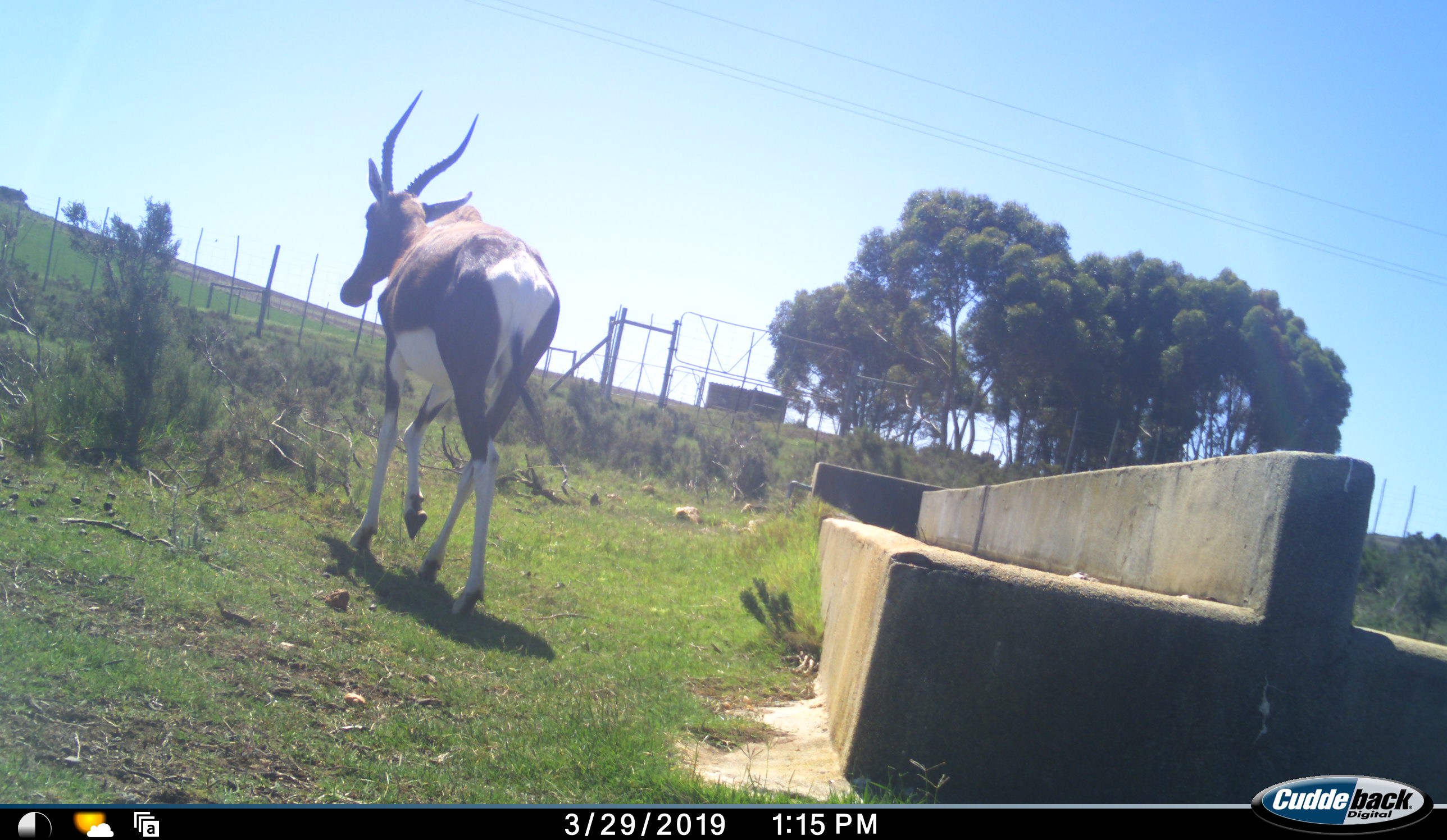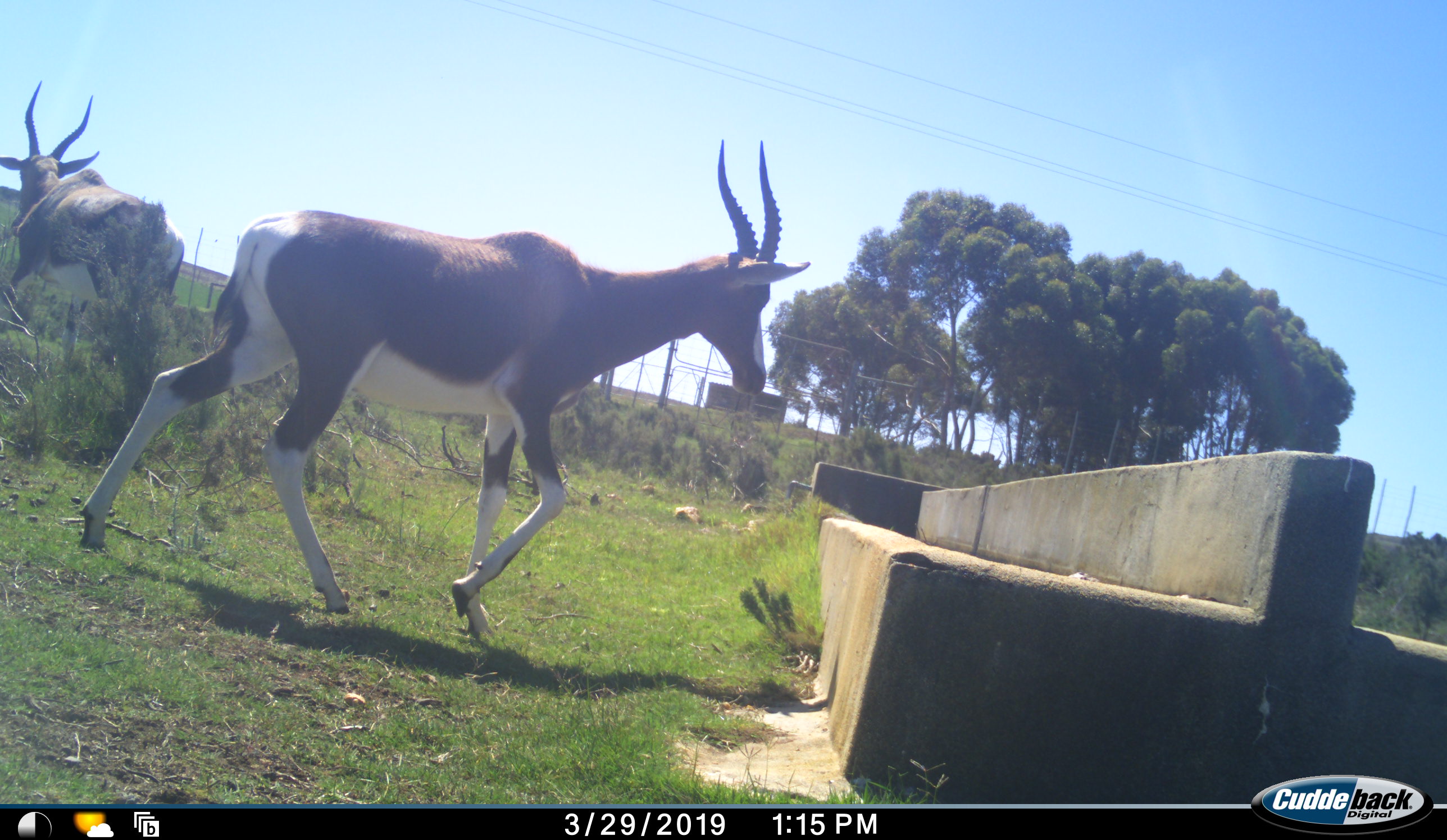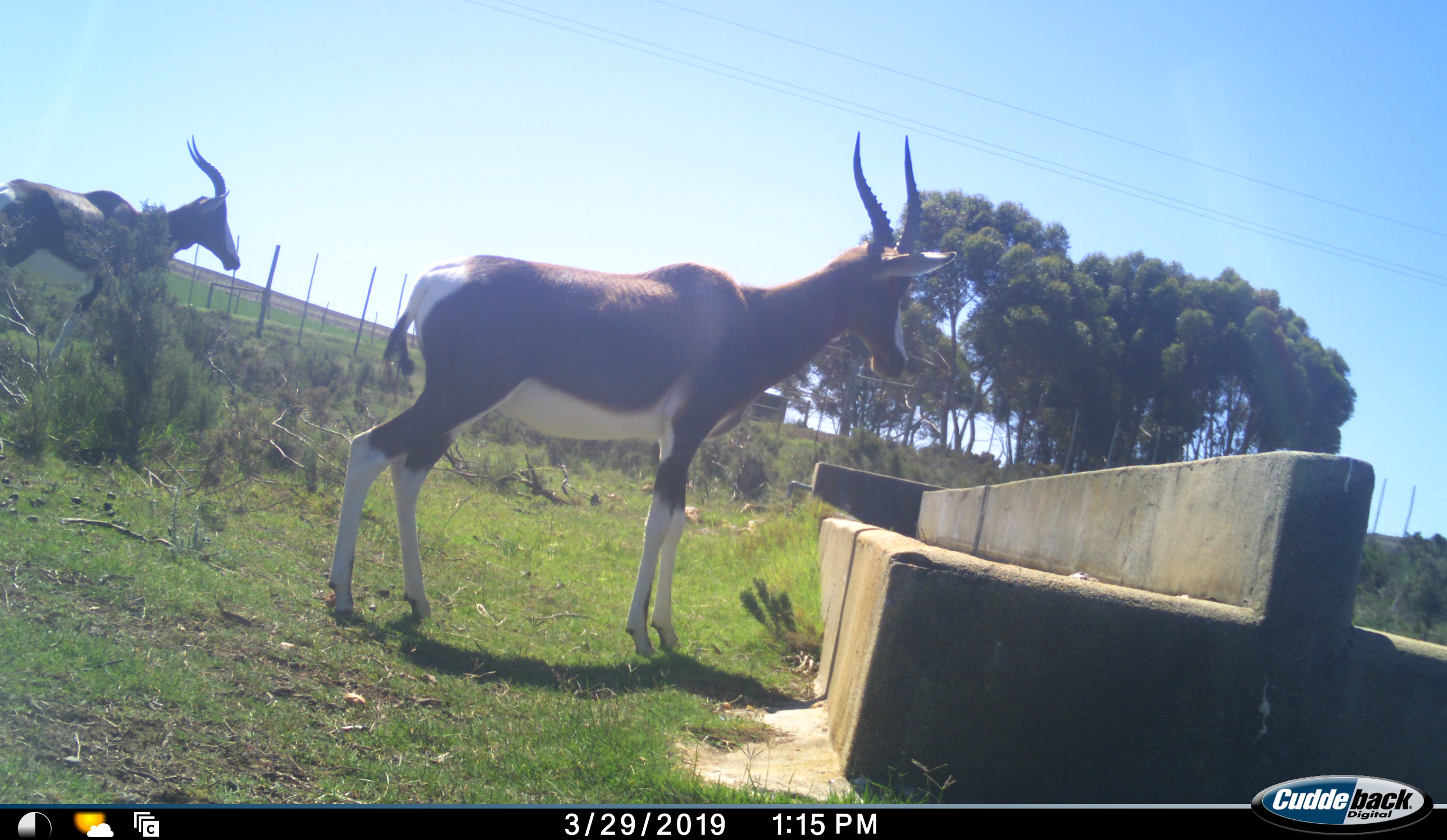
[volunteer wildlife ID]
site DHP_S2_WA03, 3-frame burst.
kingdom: Animalia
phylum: Chordata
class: Mammalia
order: Artiodactyla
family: Bovidae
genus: Damaliscus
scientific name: Damaliscus pygargus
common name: bontebok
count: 2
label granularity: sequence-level